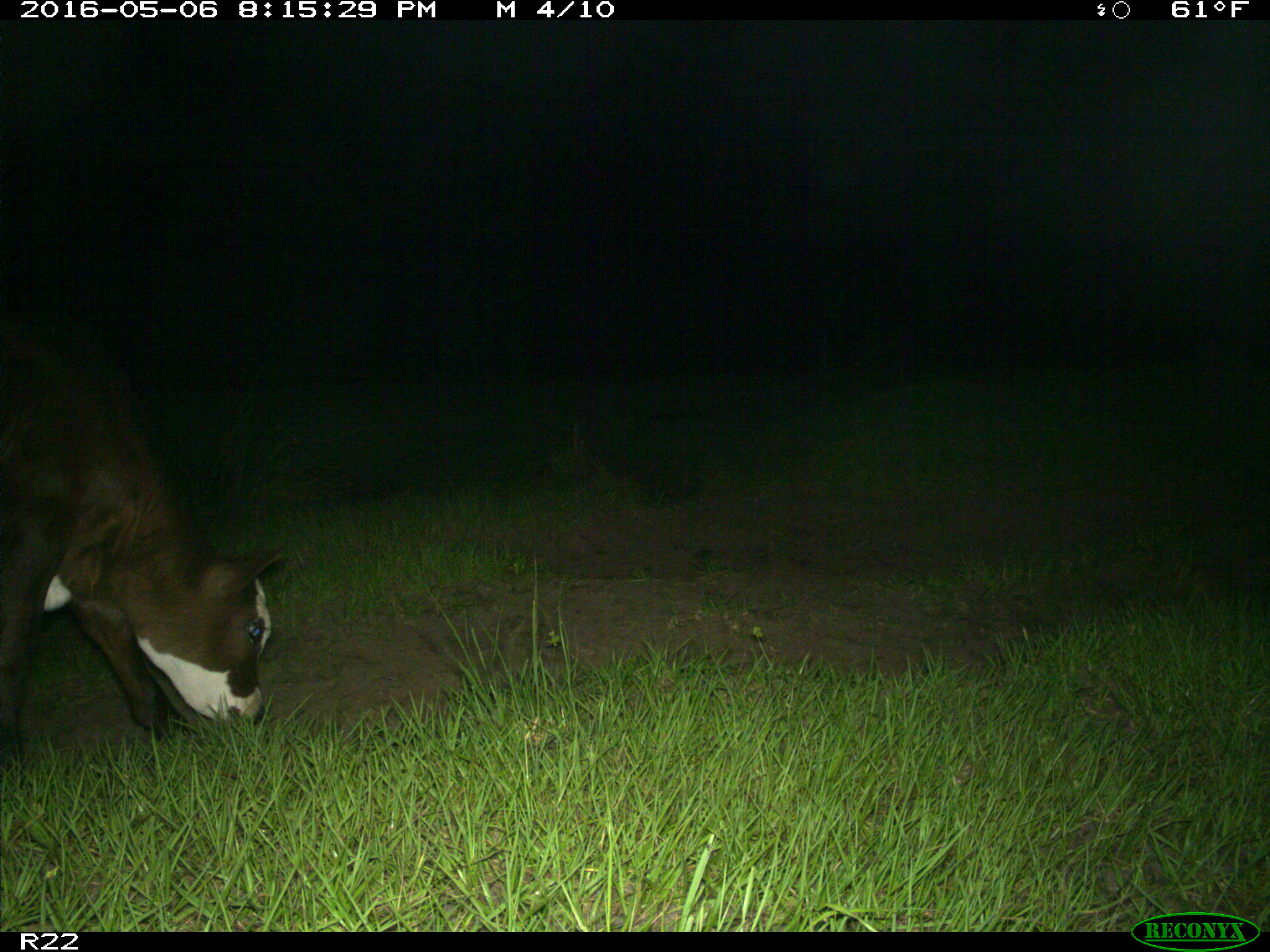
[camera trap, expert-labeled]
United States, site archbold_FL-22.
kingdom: Animalia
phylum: Chordata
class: Mammalia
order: Artiodactyla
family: Bovidae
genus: Bos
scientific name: Bos taurus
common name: domestic cow